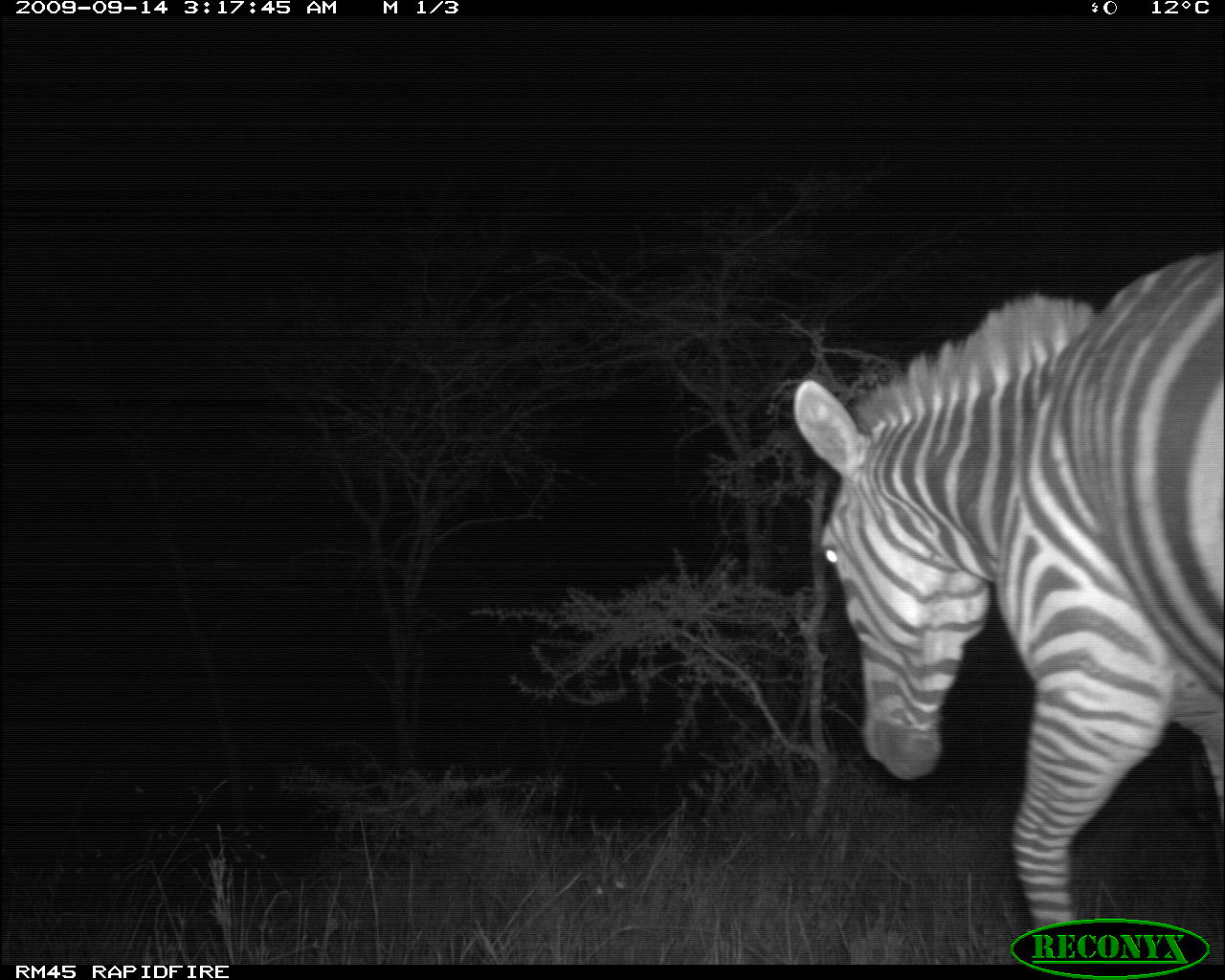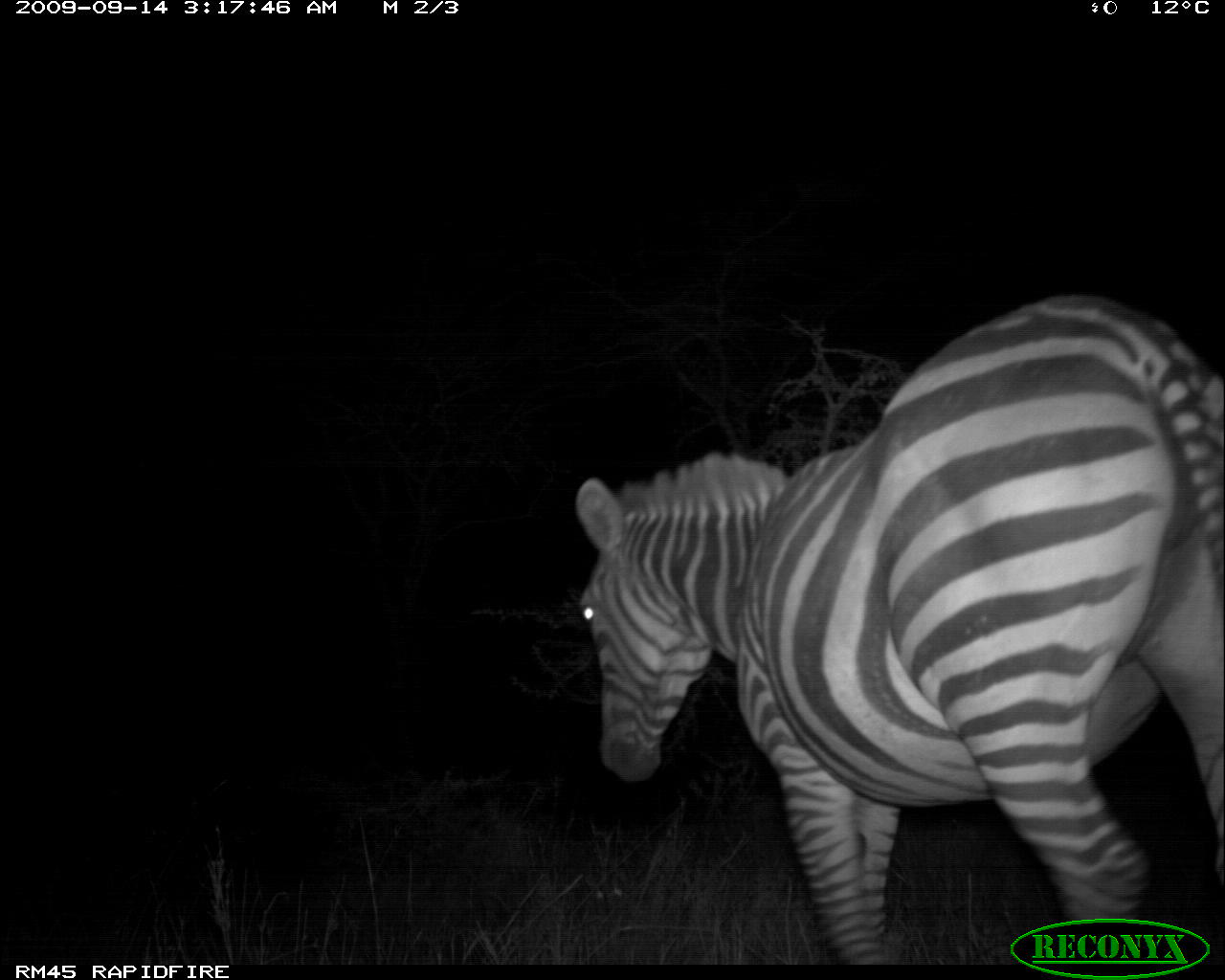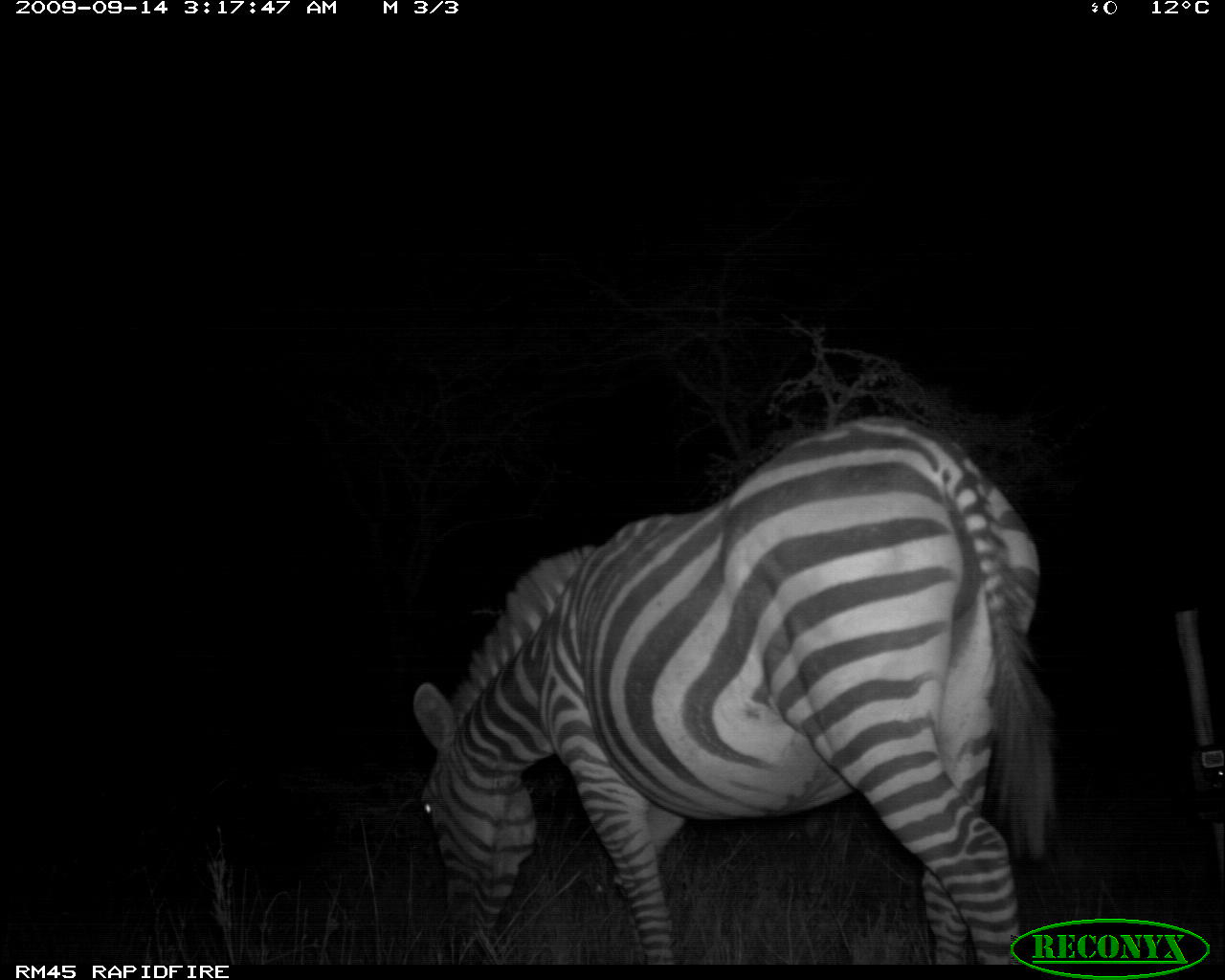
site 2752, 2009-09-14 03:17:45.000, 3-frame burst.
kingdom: Animalia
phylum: Chordata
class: Mammalia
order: Perissodactyla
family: Equidae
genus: Equus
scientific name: Equus quagga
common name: plains zebra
Equus quagga (plains zebra), count 1.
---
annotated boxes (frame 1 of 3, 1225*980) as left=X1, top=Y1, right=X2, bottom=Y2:
equus quagga: left=790, top=237, right=1225, bottom=962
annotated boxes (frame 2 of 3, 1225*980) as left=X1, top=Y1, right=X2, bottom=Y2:
equus quagga: left=566, top=287, right=1225, bottom=961